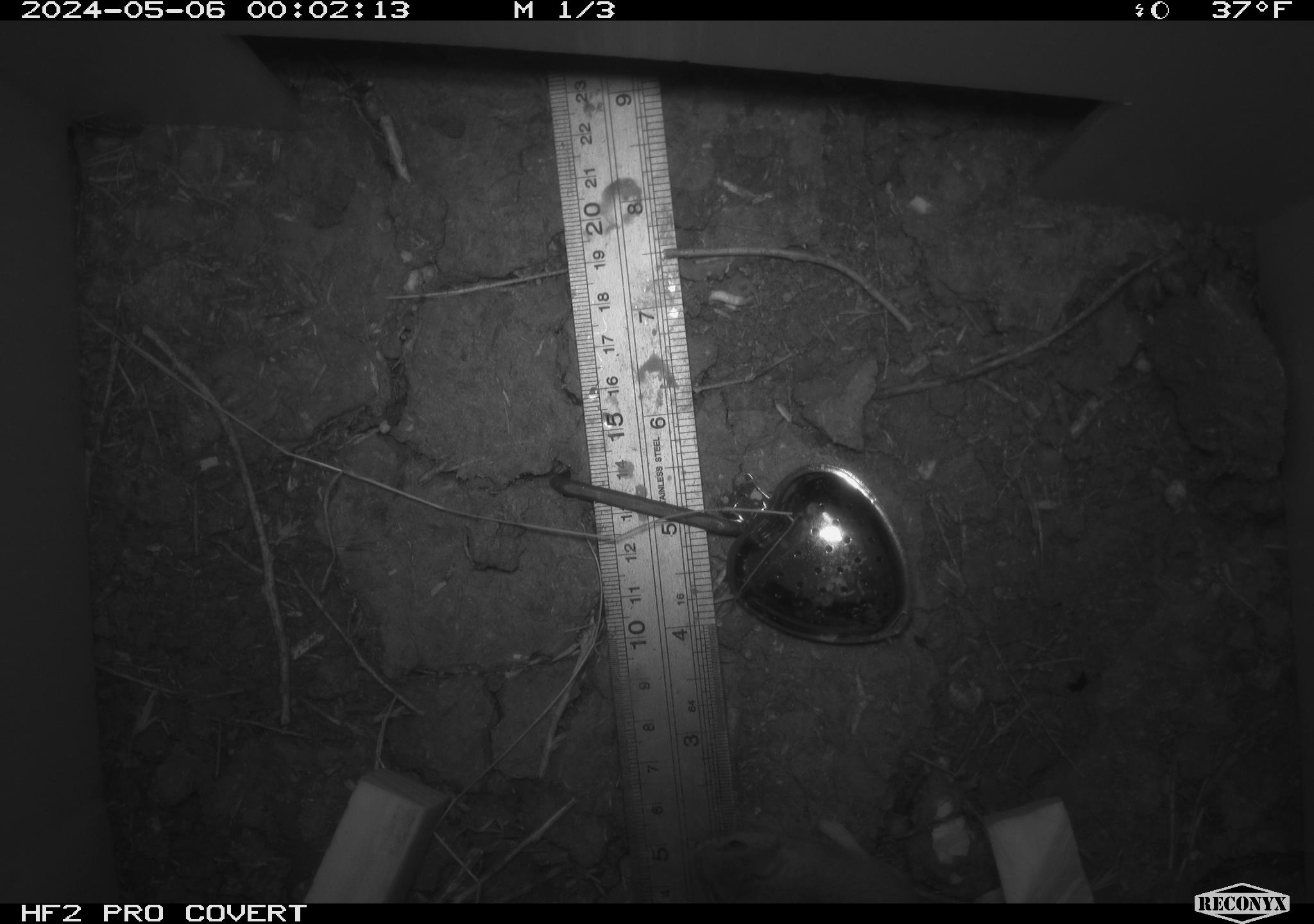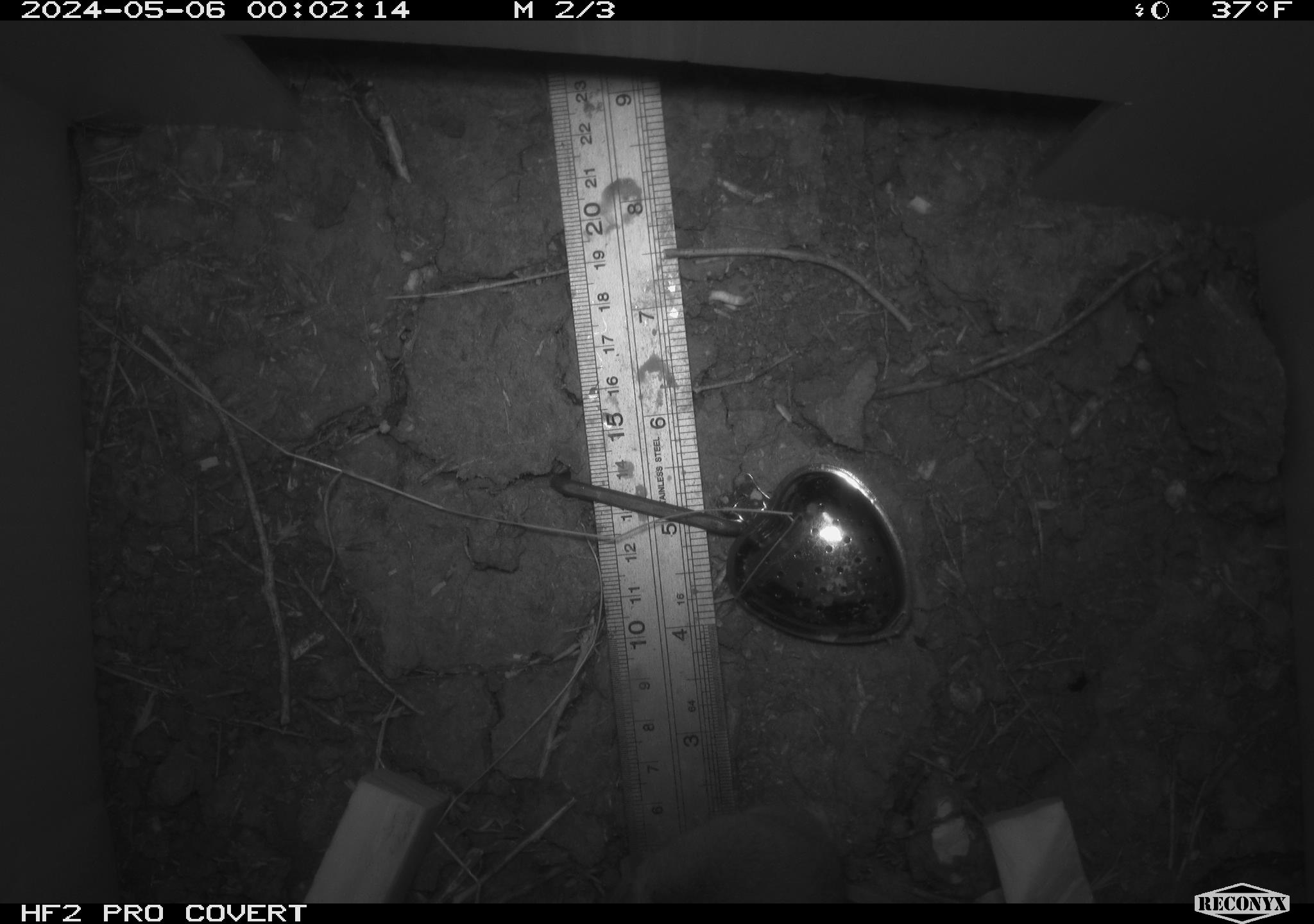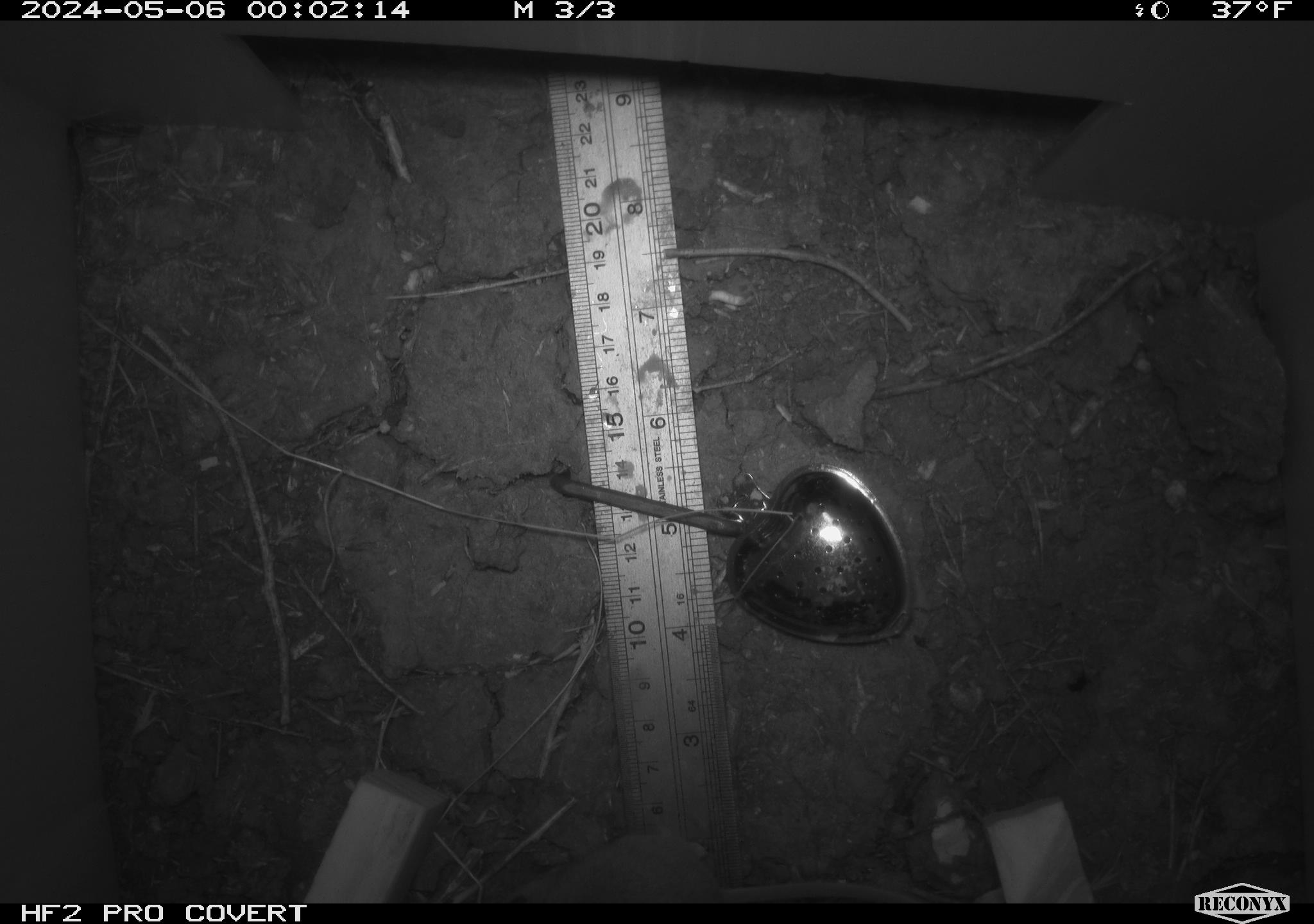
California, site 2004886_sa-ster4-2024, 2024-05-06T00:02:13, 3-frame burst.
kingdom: Animalia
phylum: Chordata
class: Mammalia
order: Rodentia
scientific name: Rodentia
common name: mouse species